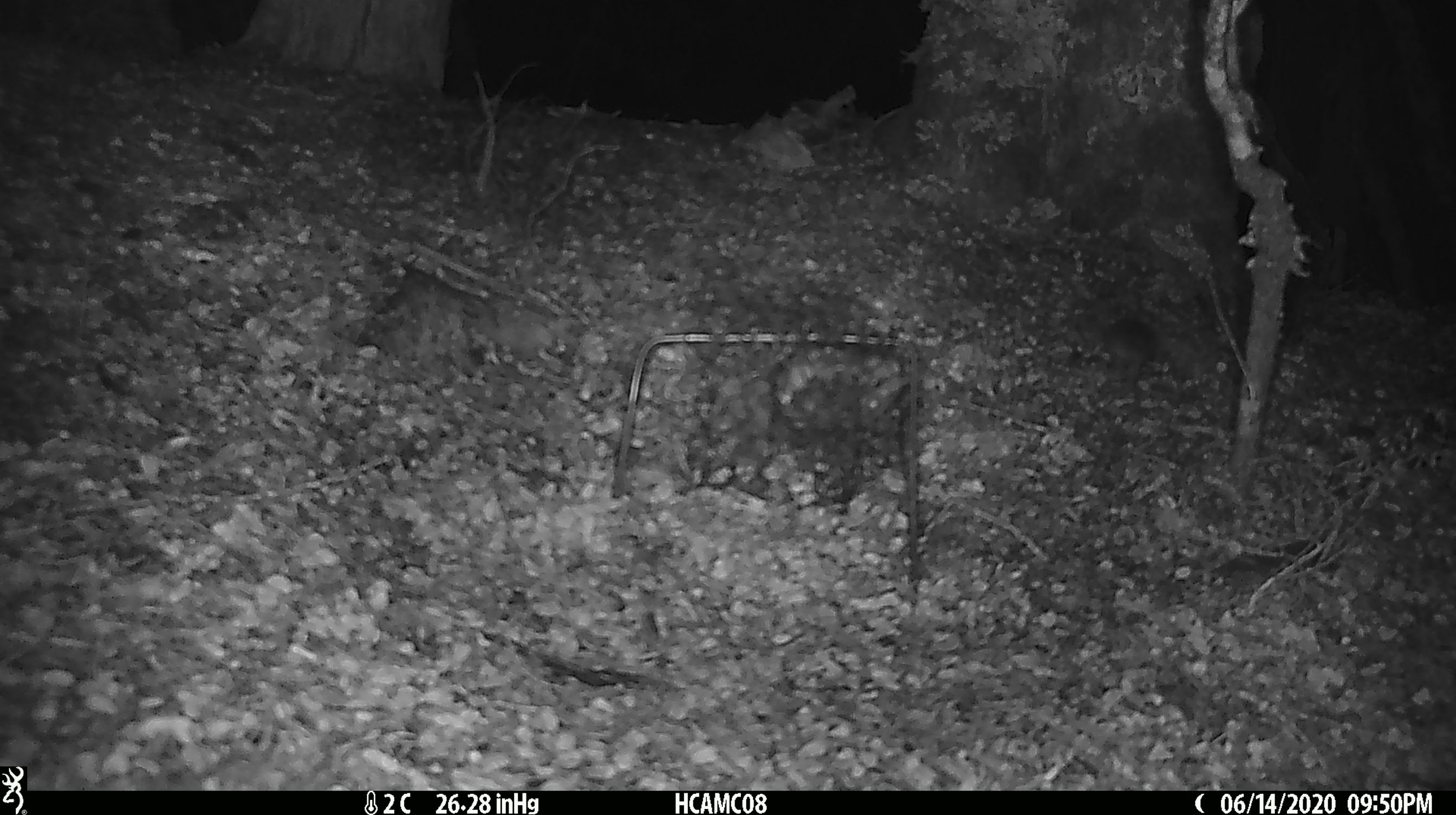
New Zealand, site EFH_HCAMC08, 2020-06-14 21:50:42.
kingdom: Animalia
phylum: Chordata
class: Mammalia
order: Rodentia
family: Muridae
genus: Mus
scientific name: Mus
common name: mouse